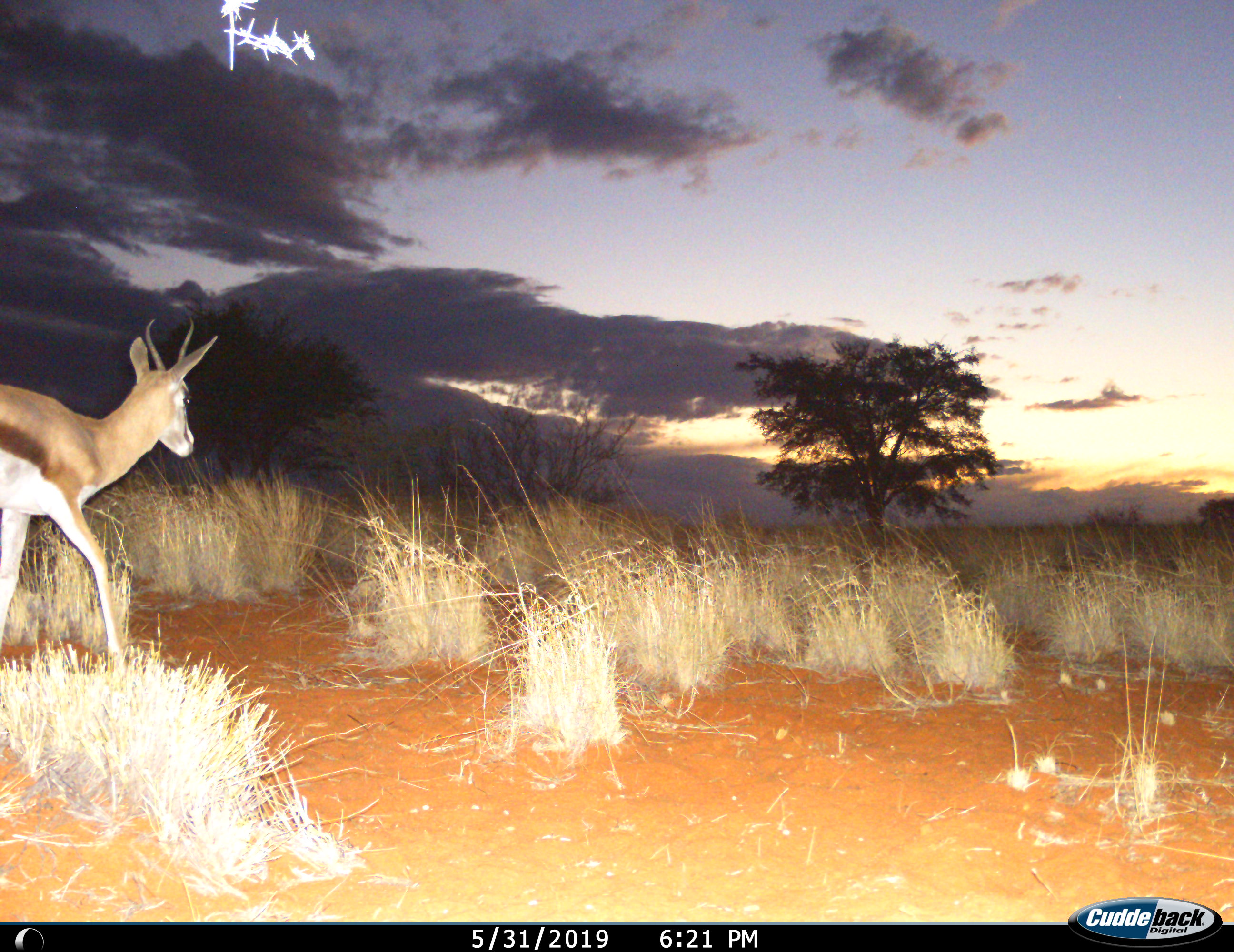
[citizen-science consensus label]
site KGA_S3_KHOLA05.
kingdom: Animalia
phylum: Chordata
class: Mammalia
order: Artiodactyla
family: Bovidae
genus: Antidorcas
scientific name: Antidorcas marsupialis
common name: springbok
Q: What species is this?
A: Springbok (Antidorcas marsupialis).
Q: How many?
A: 1.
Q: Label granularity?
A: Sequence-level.